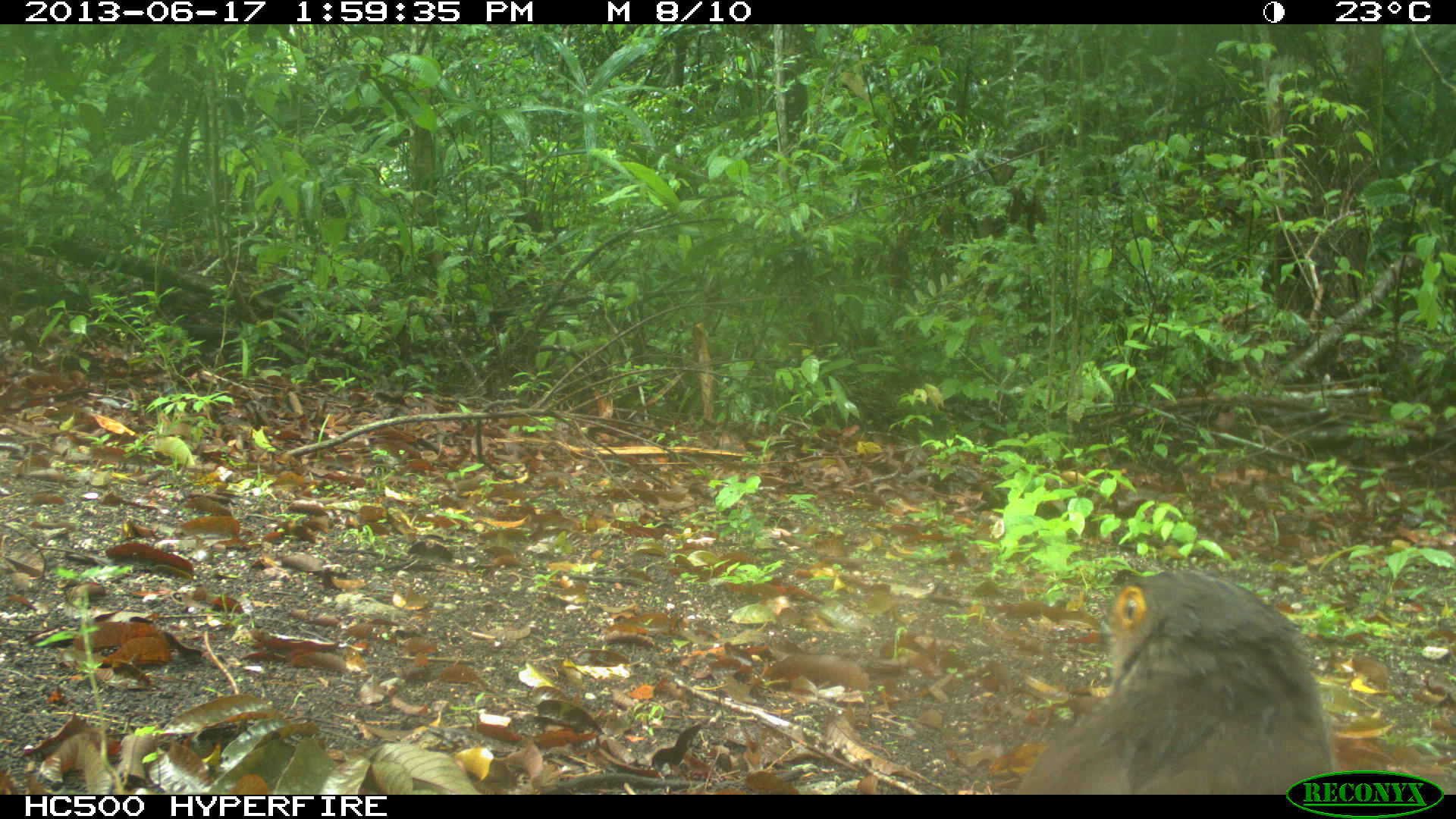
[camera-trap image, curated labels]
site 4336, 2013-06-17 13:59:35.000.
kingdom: Animalia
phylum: Chordata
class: Aves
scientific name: Aves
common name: birds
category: unknown raptor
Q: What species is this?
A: Unknown raptor (birds) (Aves).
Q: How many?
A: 1.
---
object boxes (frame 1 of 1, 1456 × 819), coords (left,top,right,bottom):
unknown raptor: (1000,561,1343,791)